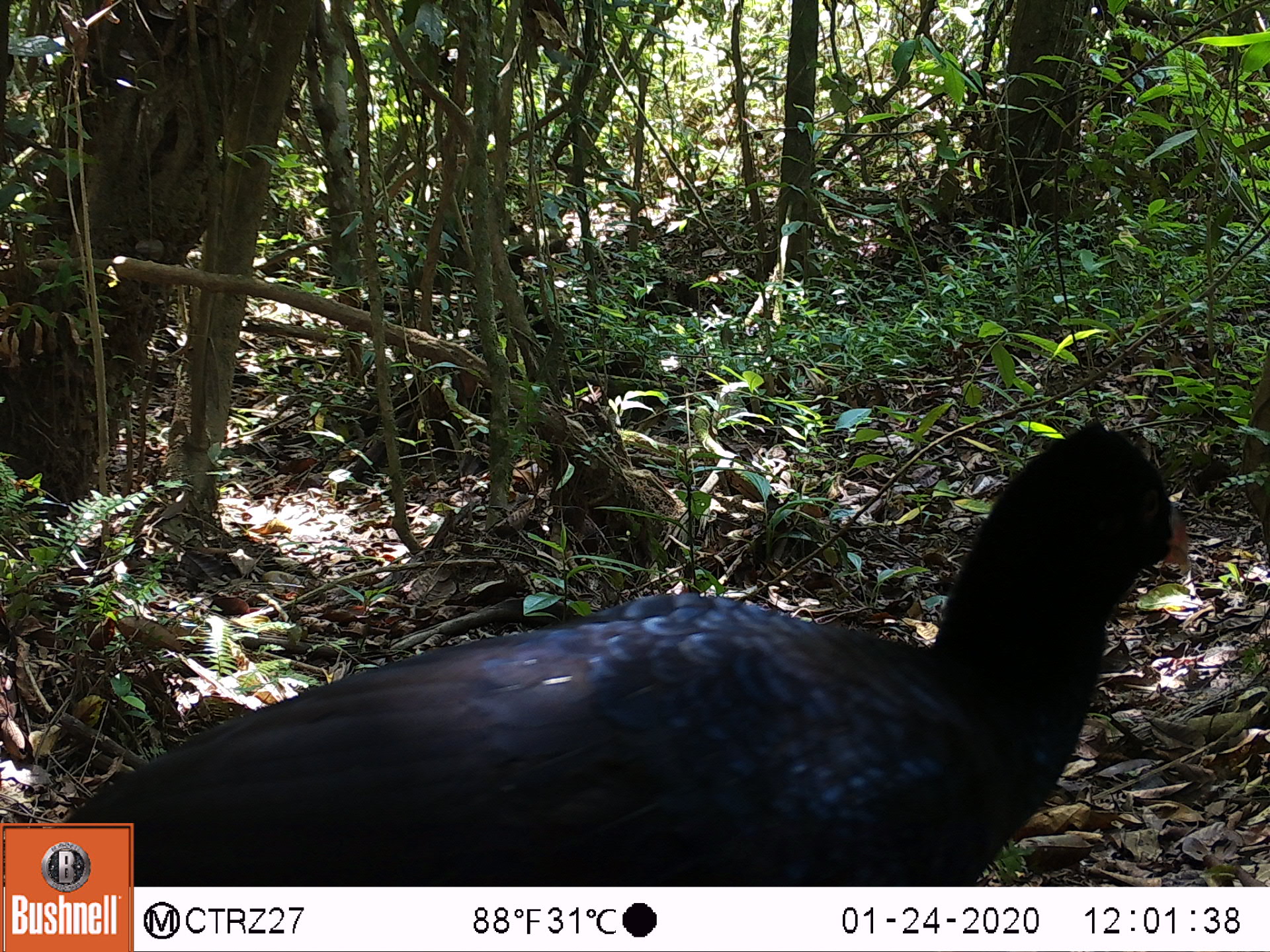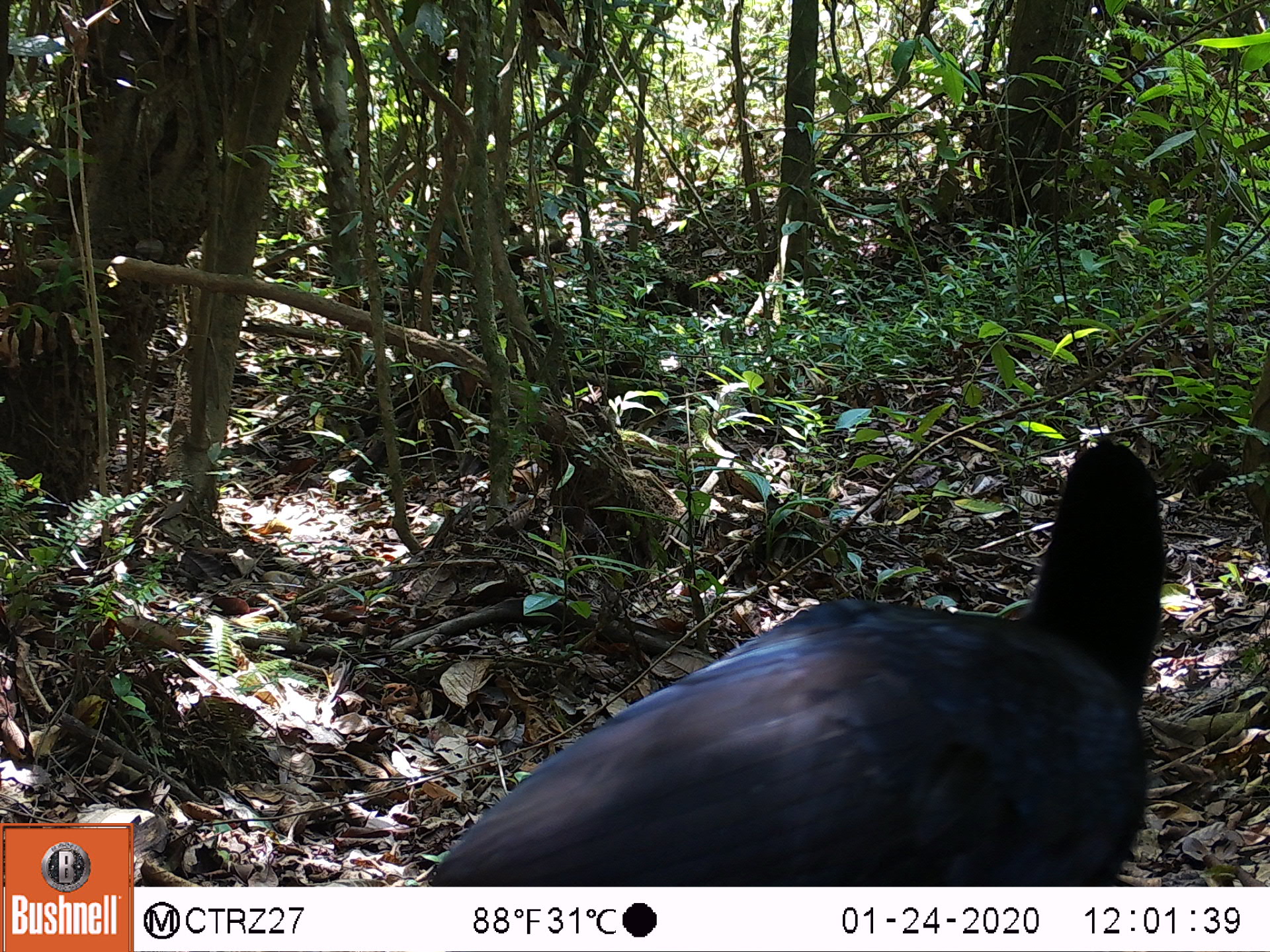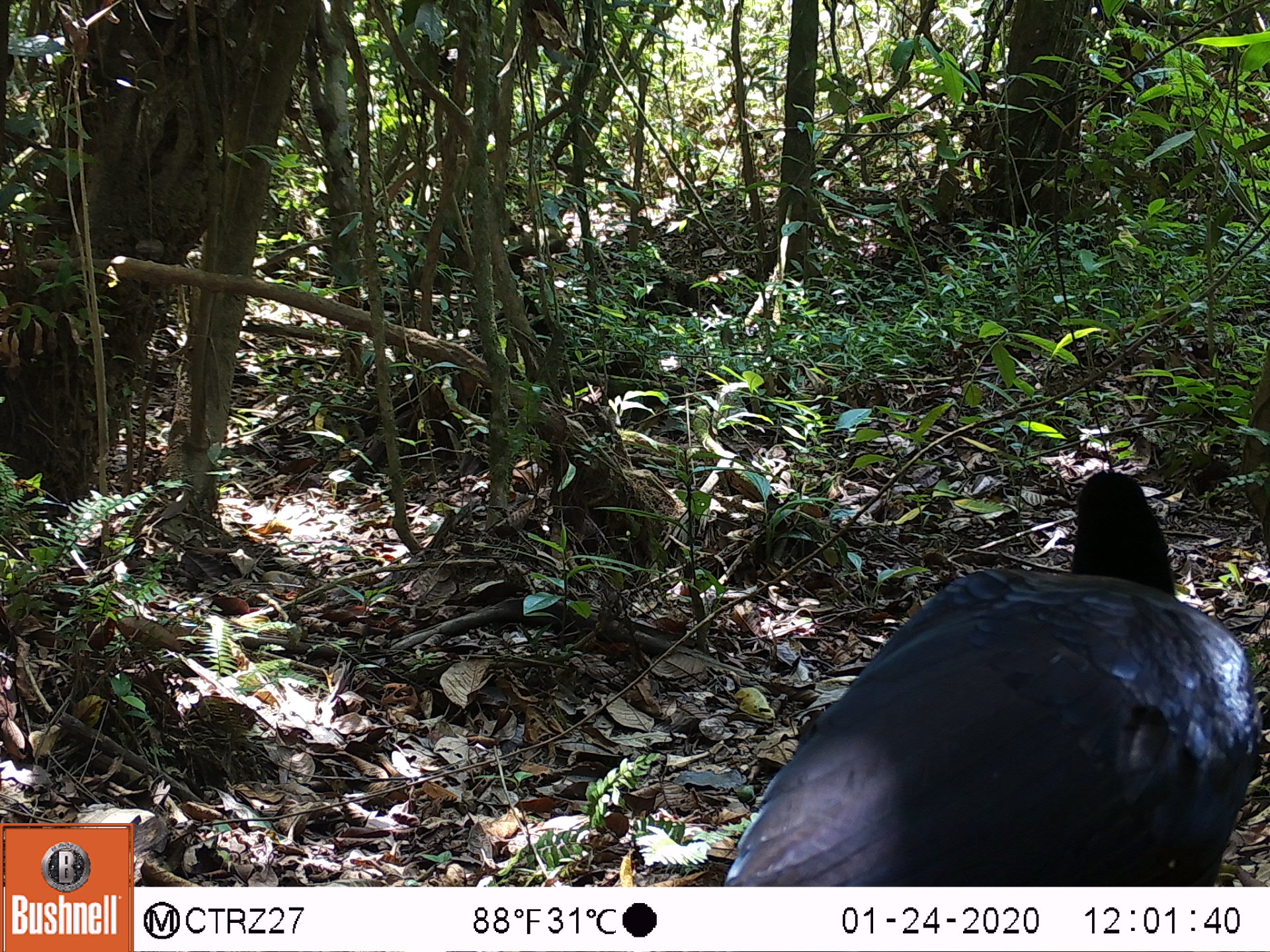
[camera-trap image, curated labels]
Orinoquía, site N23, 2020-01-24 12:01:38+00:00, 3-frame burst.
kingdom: Animalia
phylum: Chordata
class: Aves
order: Galliformes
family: Cracidae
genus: Mitu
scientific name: Mitu salvini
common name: salvin's currasow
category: salvins curassow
Salvins curassow (salvin's currasow) (Mitu salvini).